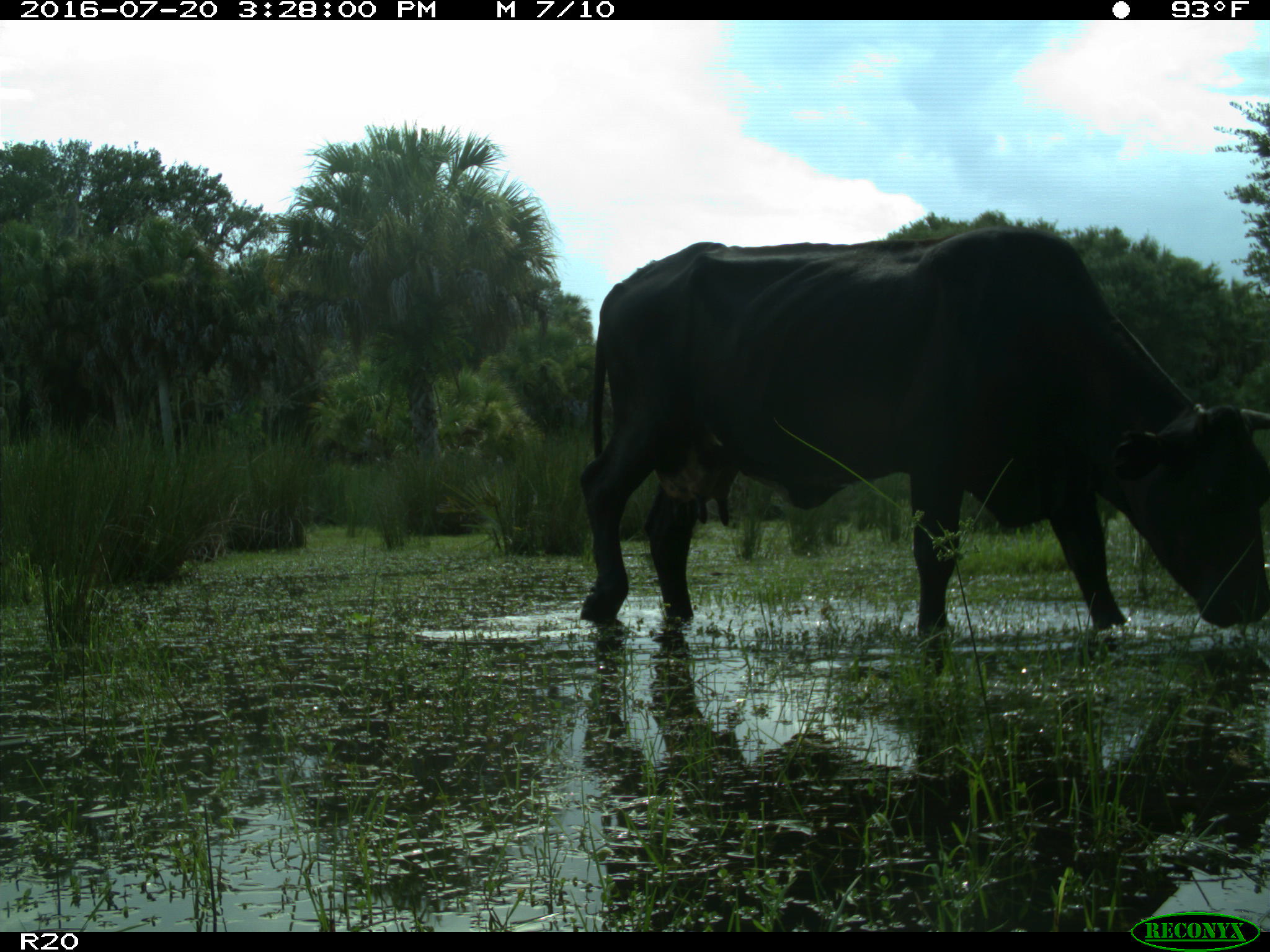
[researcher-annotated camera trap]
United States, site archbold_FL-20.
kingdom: Animalia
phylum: Chordata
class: Mammalia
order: Artiodactyla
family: Bovidae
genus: Bos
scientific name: Bos taurus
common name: domestic cow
Bos taurus (domestic cow).